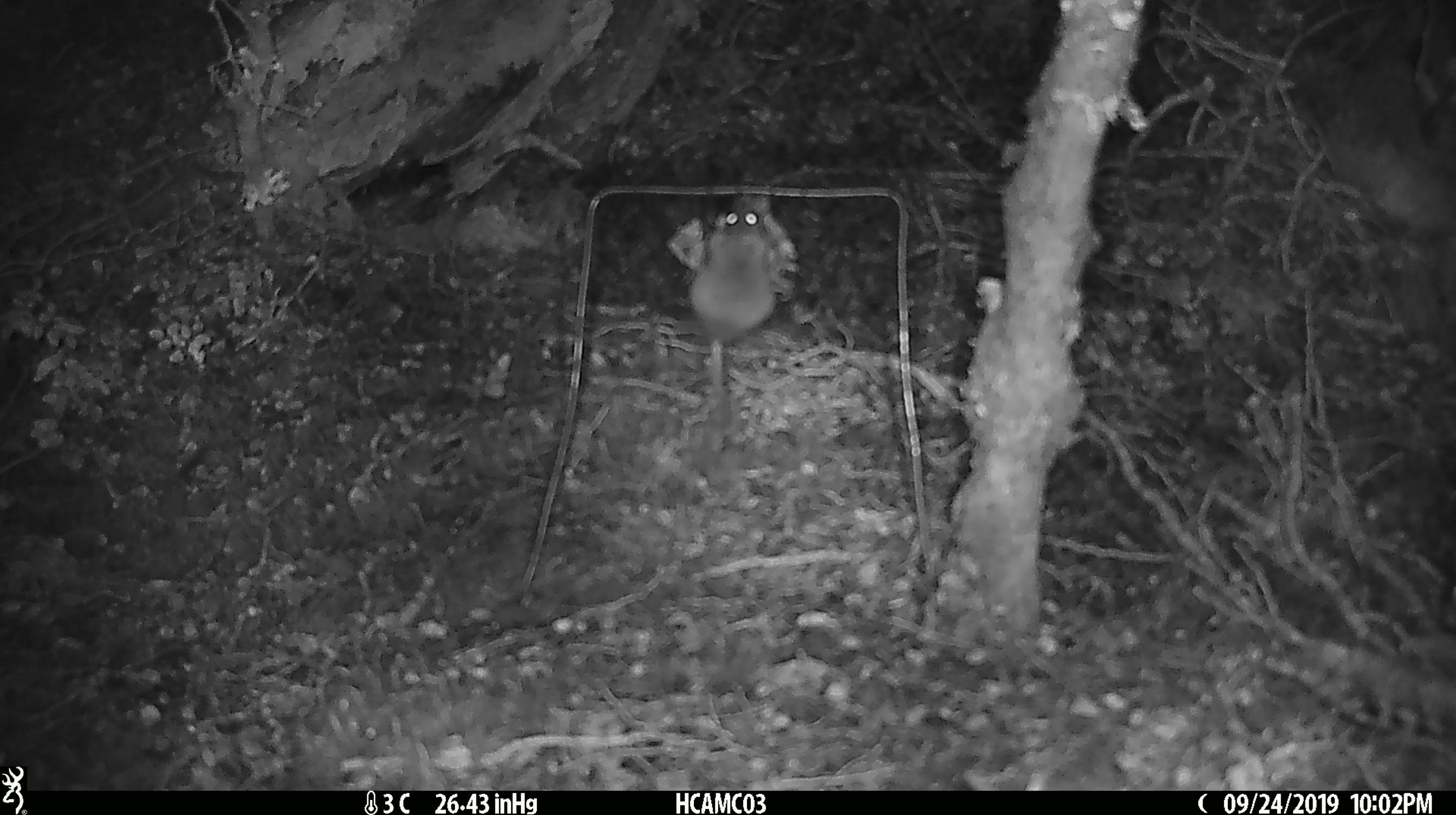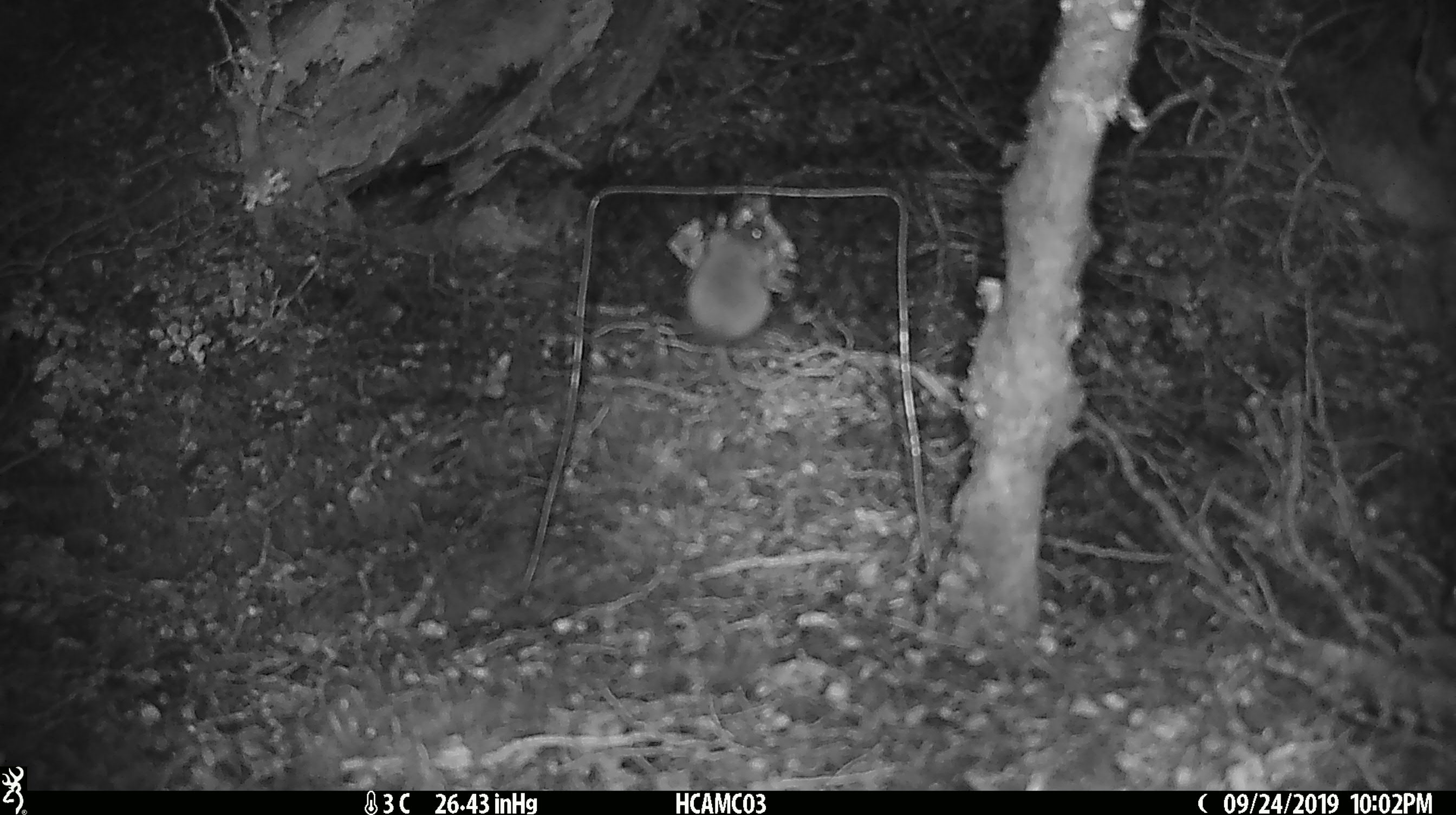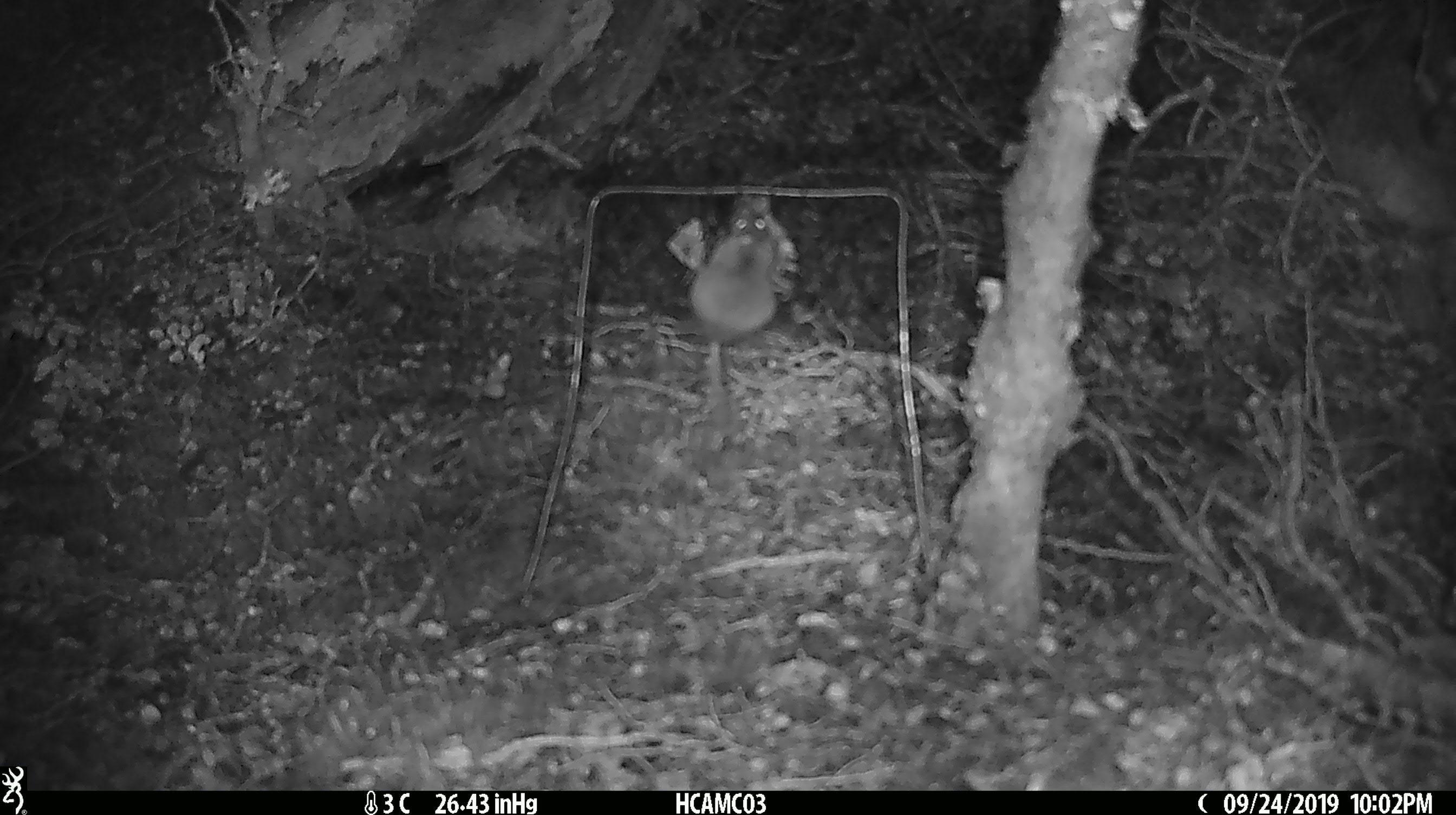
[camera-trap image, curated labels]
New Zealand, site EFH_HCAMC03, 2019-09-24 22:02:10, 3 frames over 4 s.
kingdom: Animalia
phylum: Chordata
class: Mammalia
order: Rodentia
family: Muridae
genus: Mus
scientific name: Mus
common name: mouse